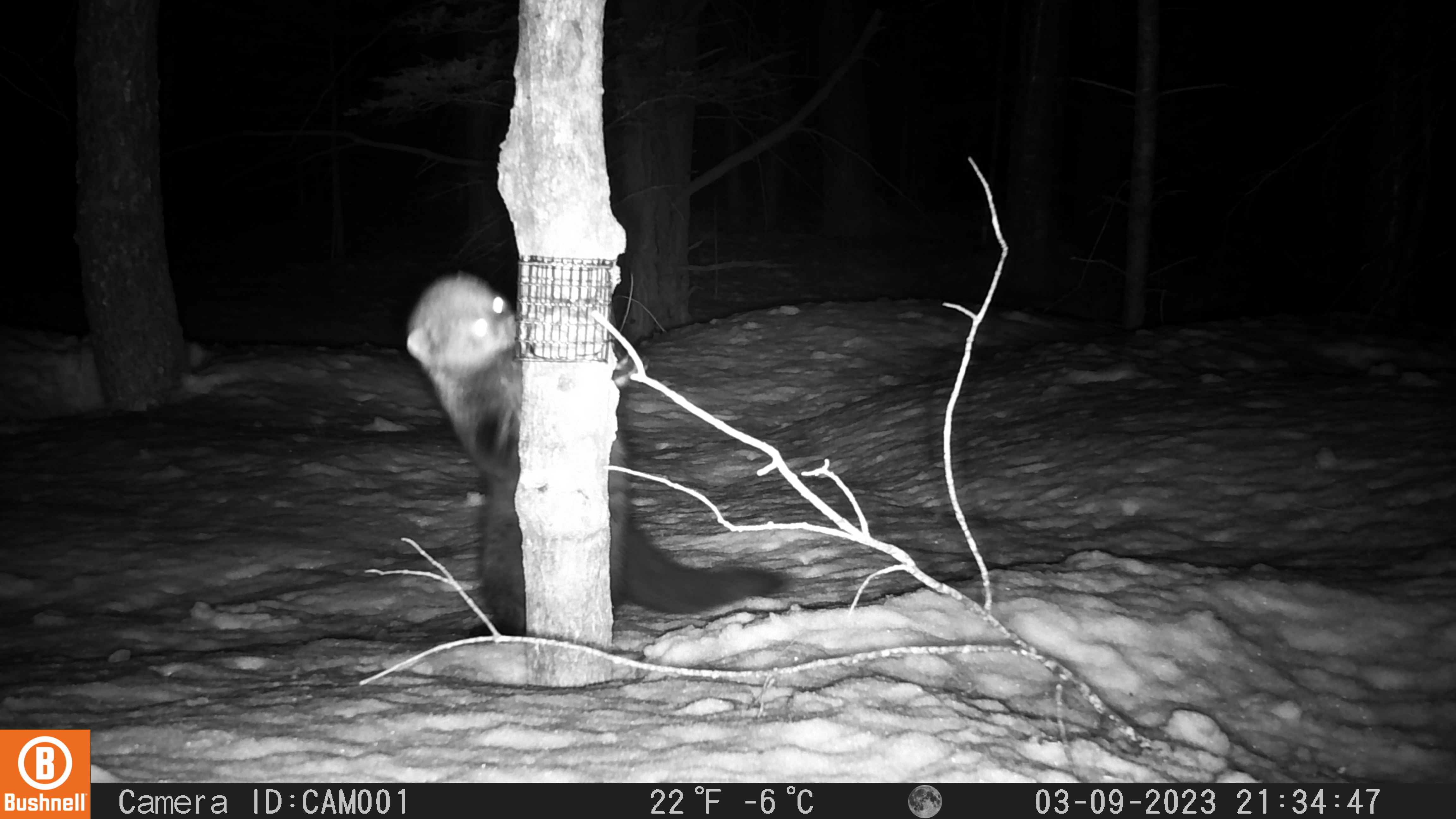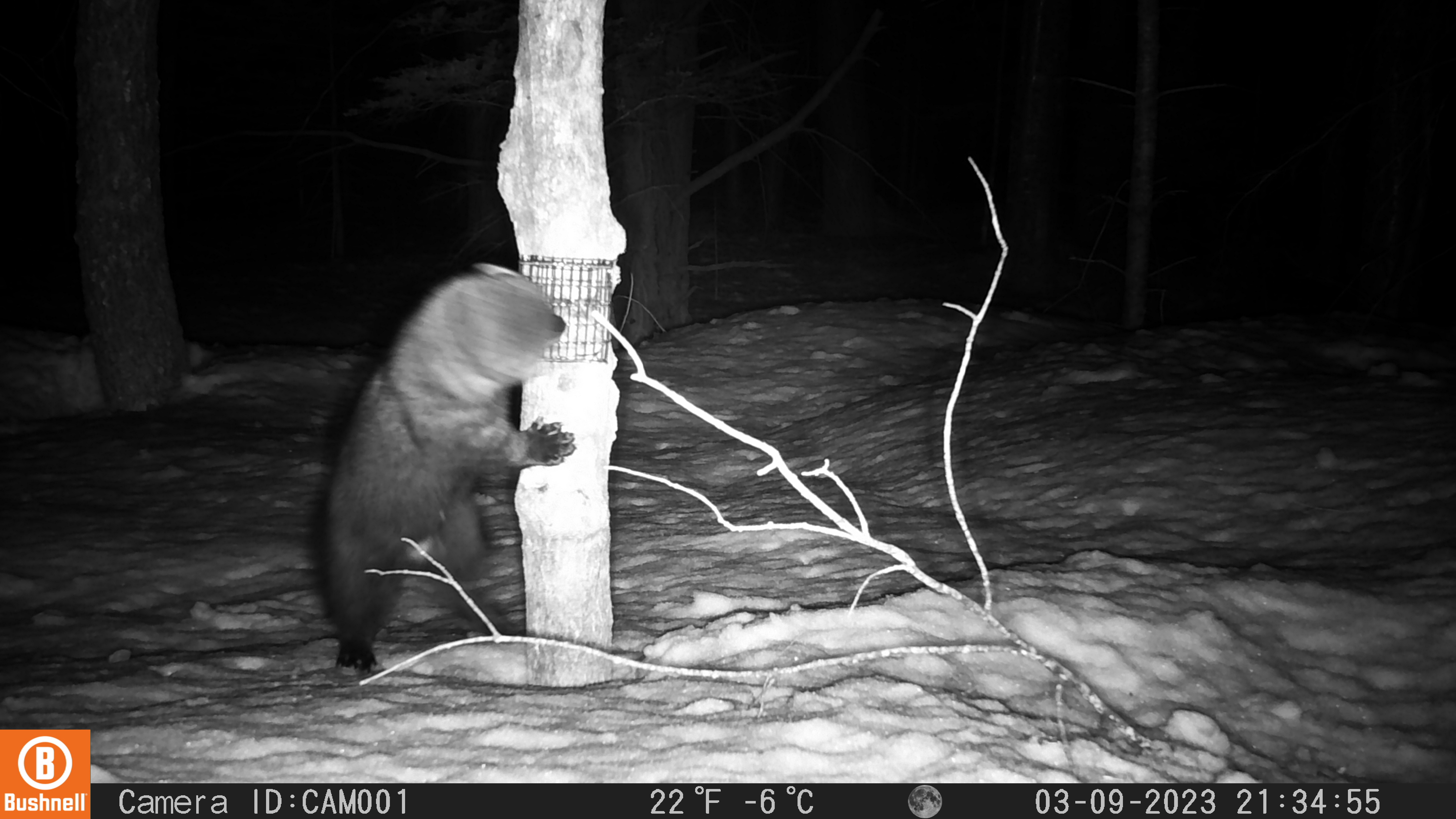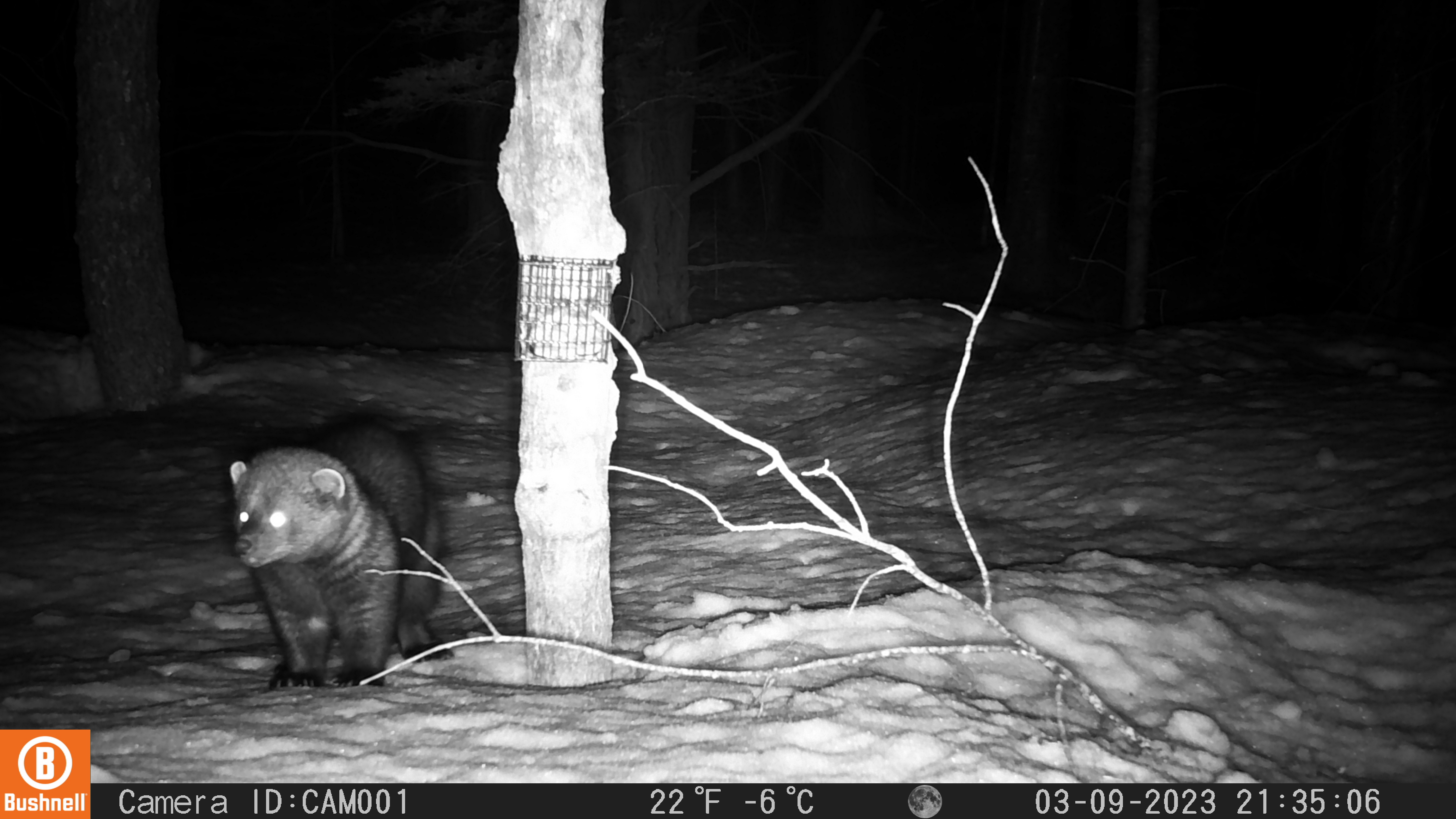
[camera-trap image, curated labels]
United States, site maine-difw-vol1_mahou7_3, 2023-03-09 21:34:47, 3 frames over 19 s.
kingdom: Animalia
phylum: Chordata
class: Mammalia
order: Carnivora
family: Mustelidae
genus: Pekania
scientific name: Pekania pennanti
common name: fisher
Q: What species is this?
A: Fisher (Pekania pennanti).